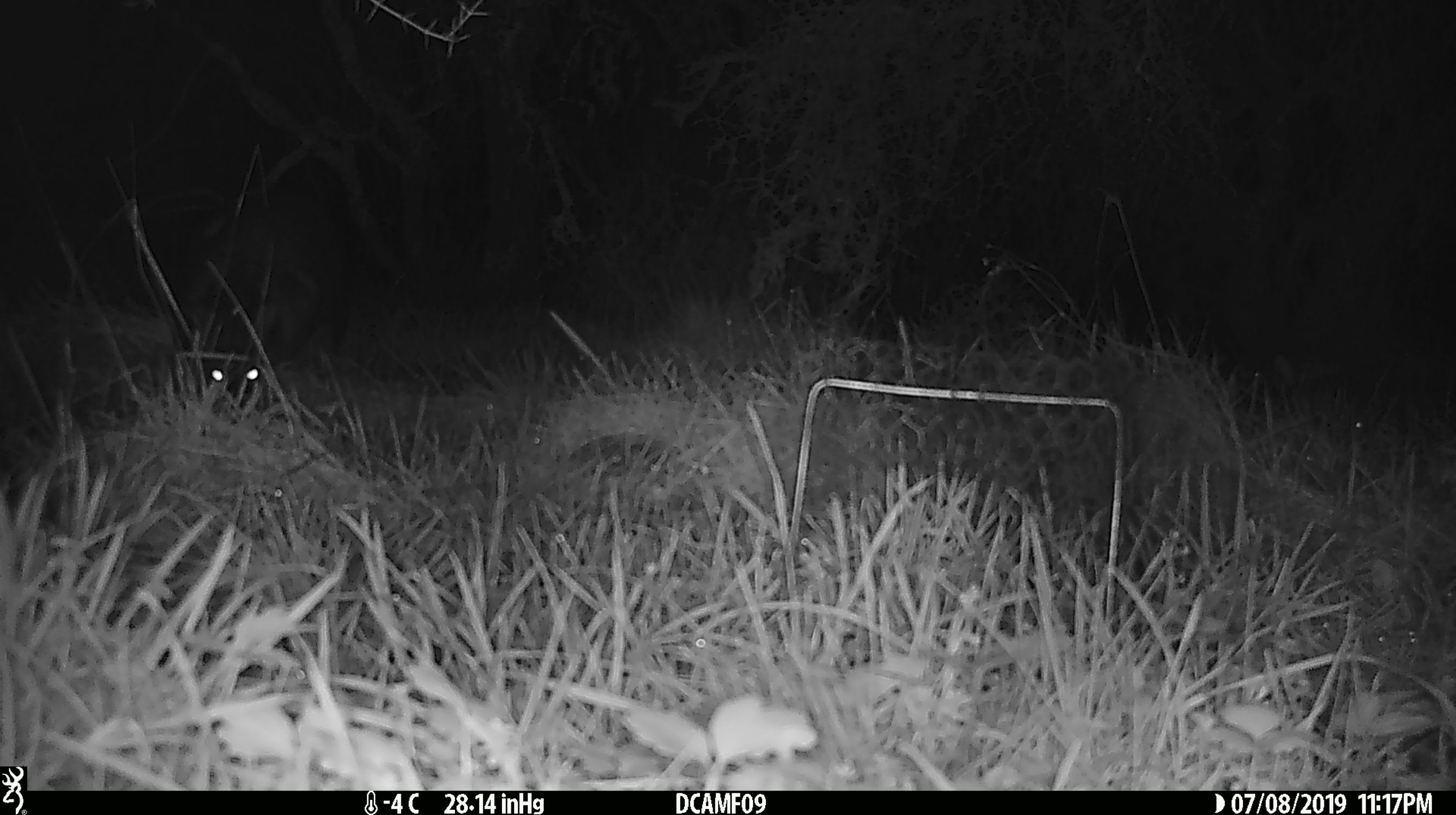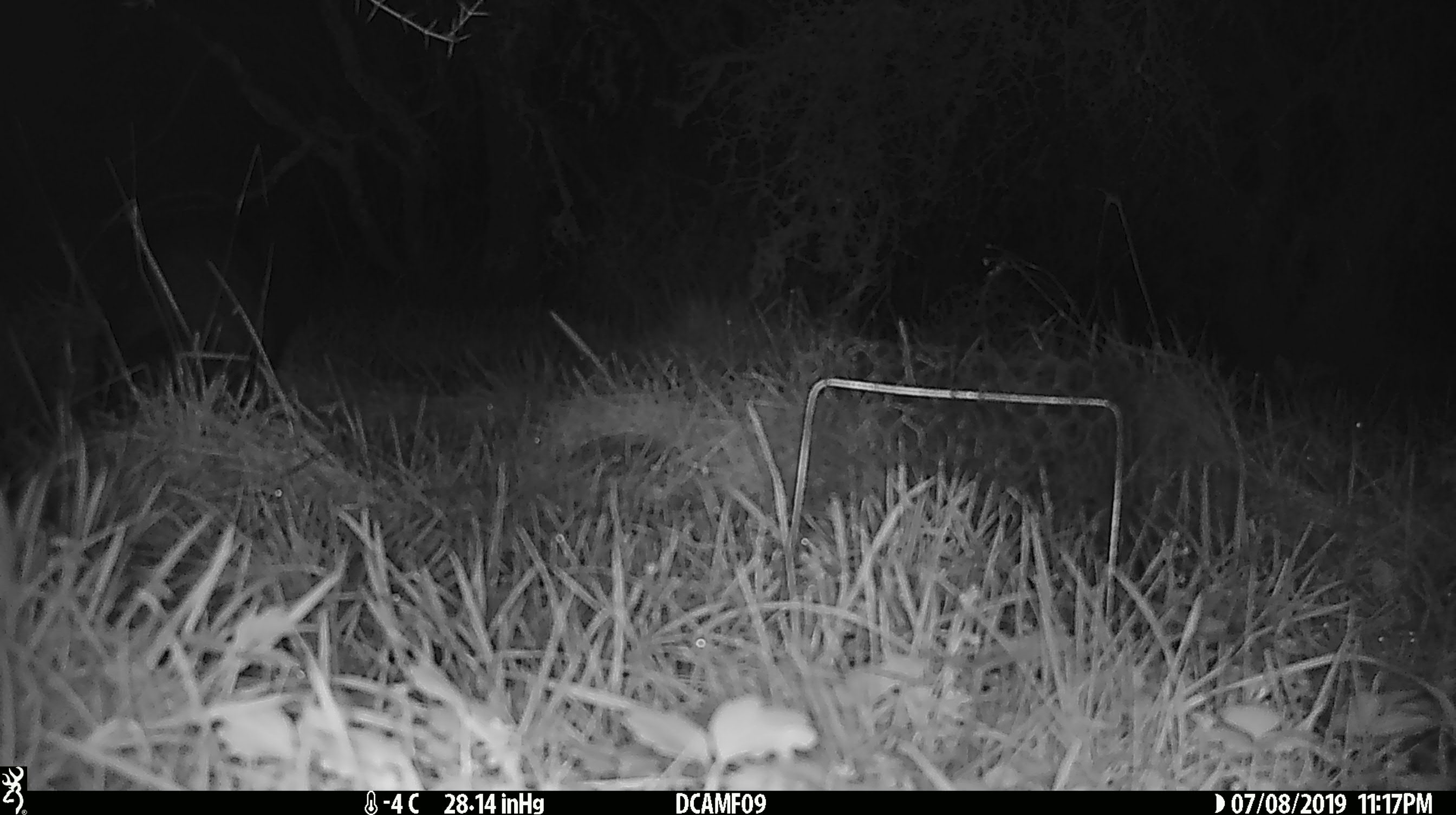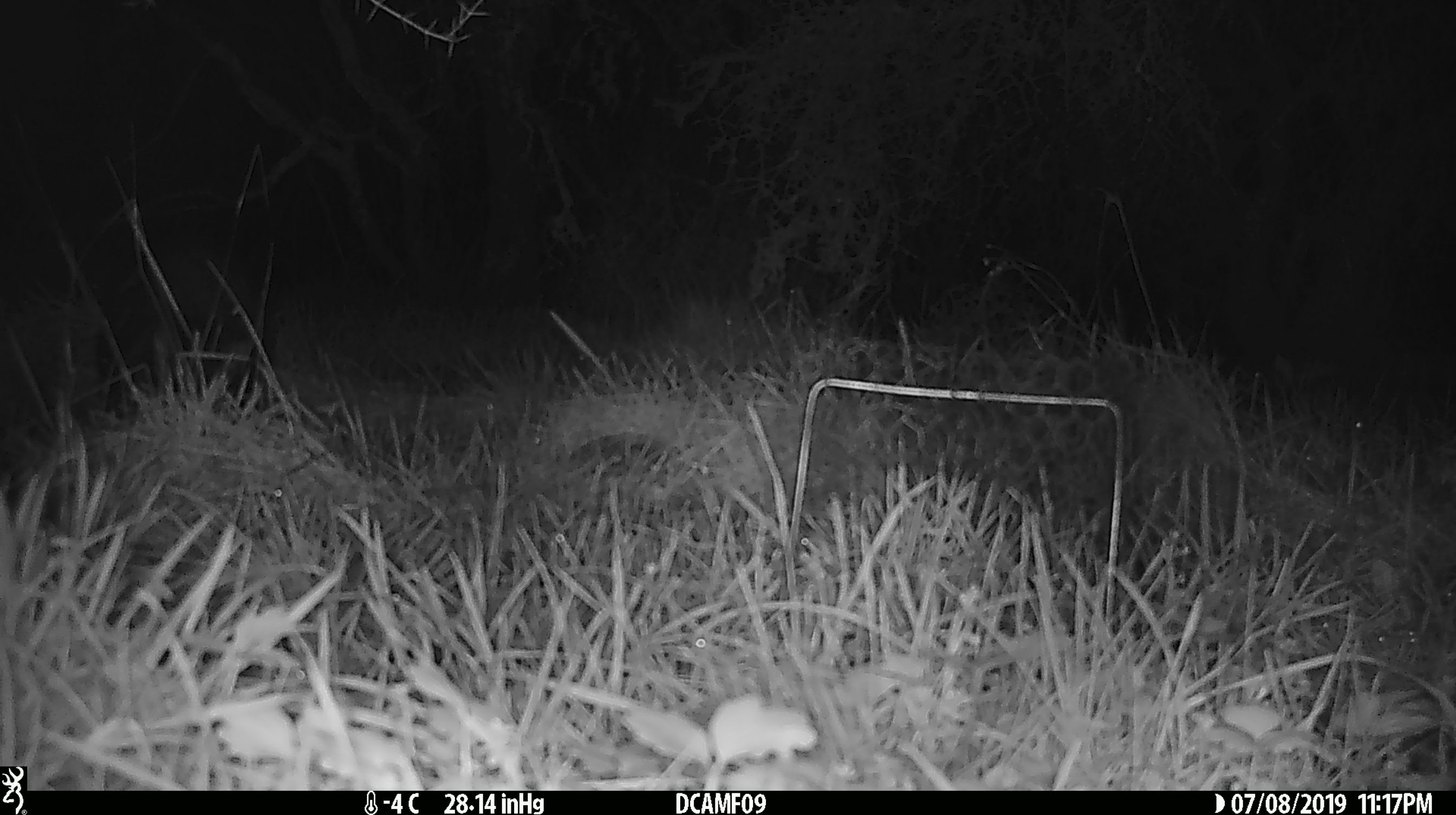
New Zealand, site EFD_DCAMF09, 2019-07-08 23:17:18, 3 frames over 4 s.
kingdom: Animalia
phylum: Chordata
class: Mammalia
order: Diprotodontia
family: Phalangeridae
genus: Trichosurus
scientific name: Trichosurus vulpecula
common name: common brushtail possum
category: possum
Possum (common brushtail possum) (Trichosurus vulpecula).